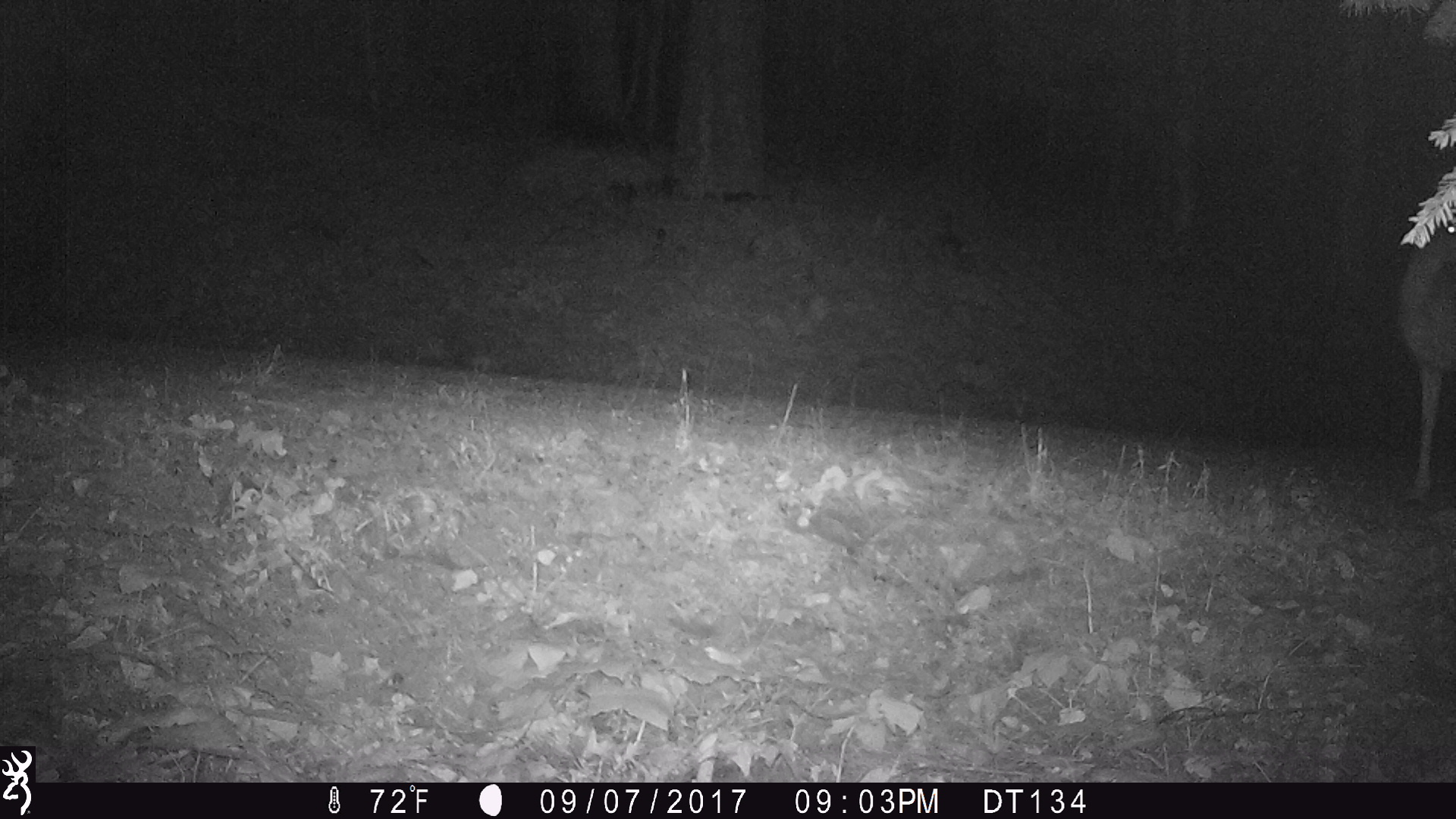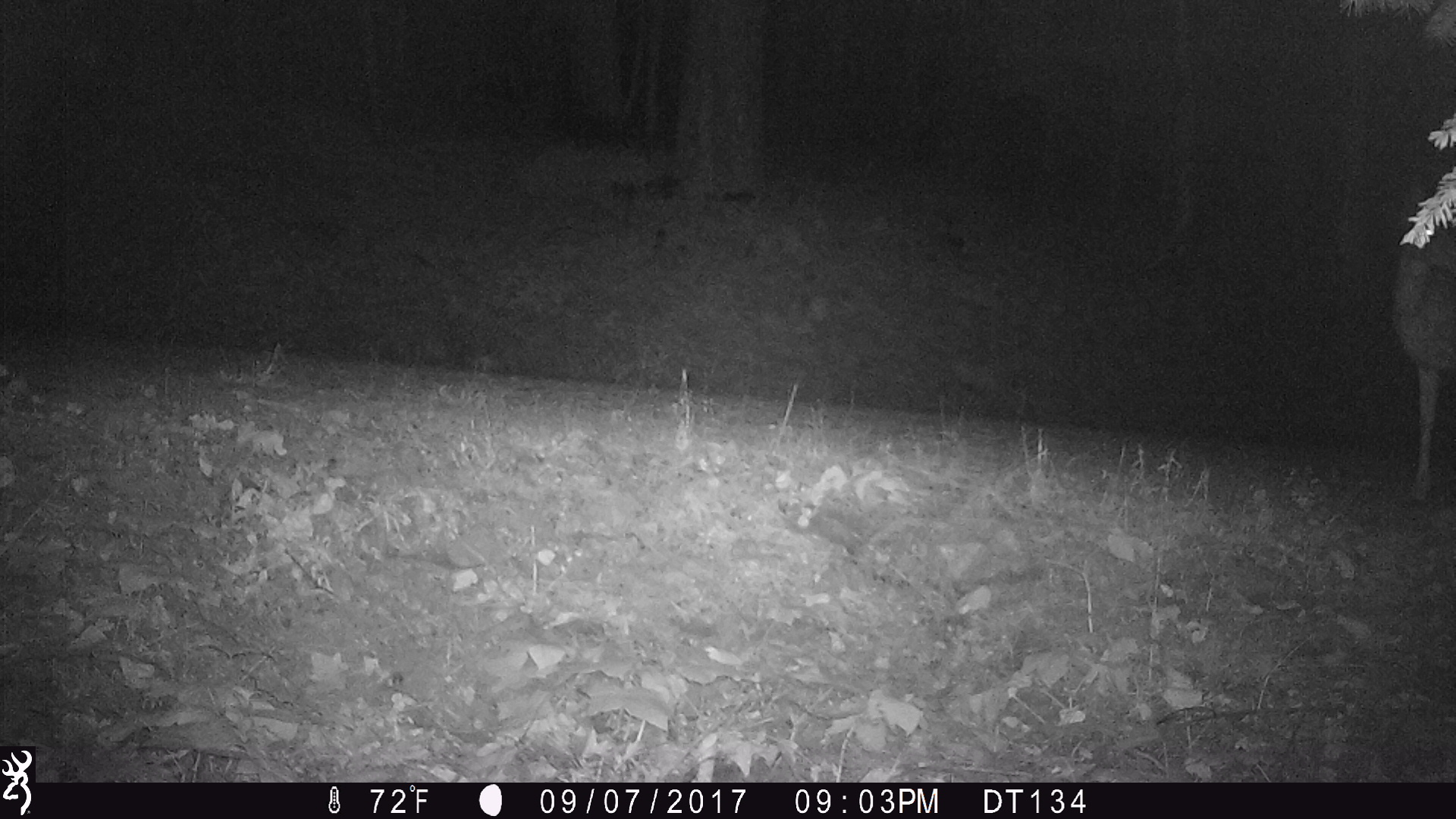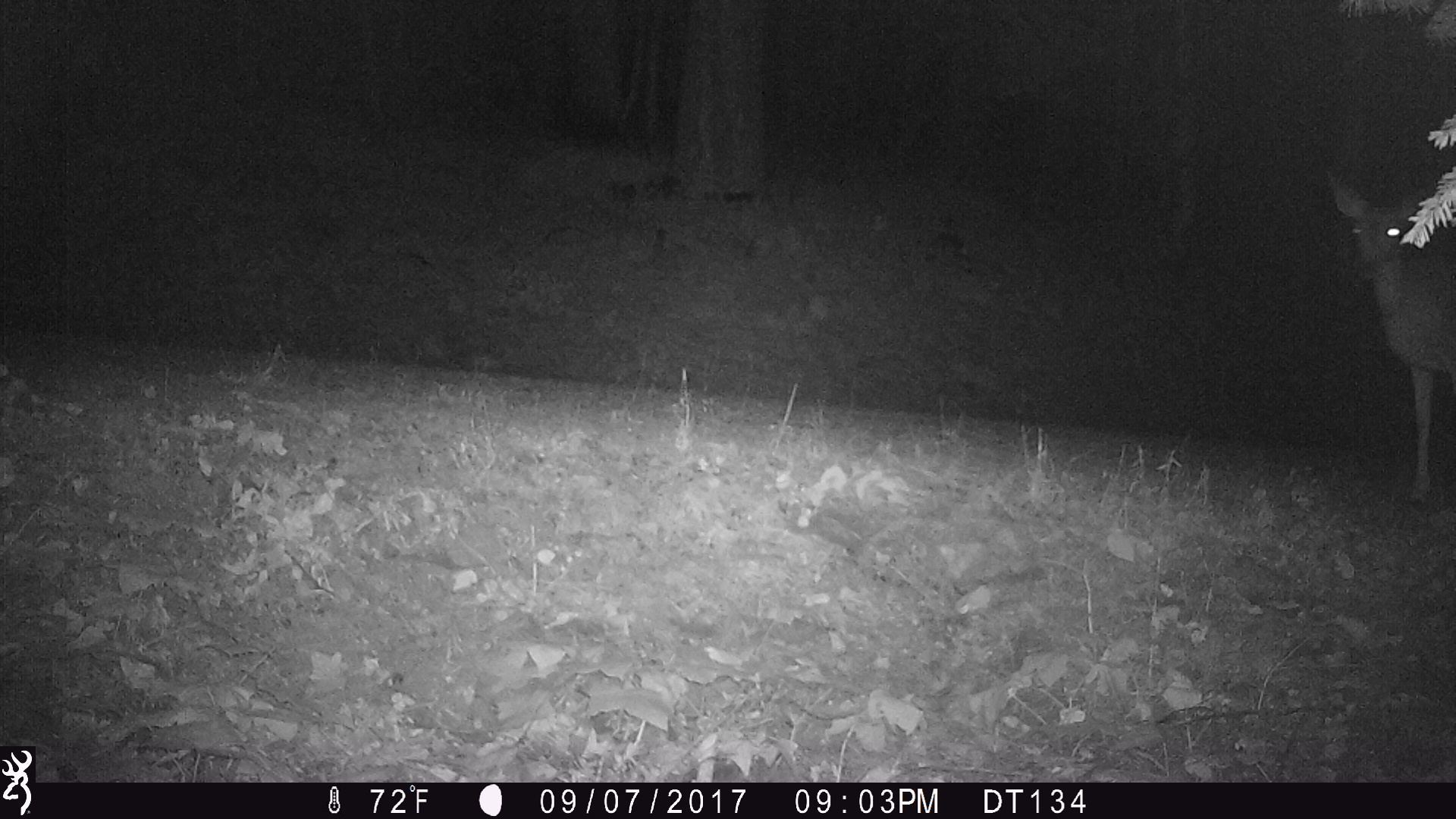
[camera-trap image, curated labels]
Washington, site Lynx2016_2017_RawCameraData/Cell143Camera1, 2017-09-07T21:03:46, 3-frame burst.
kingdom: Animalia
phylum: Chordata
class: Mammalia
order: Artiodactyla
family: Cervidae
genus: Odocoileus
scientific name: Odocoileus hemionus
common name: mule deer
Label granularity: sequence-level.